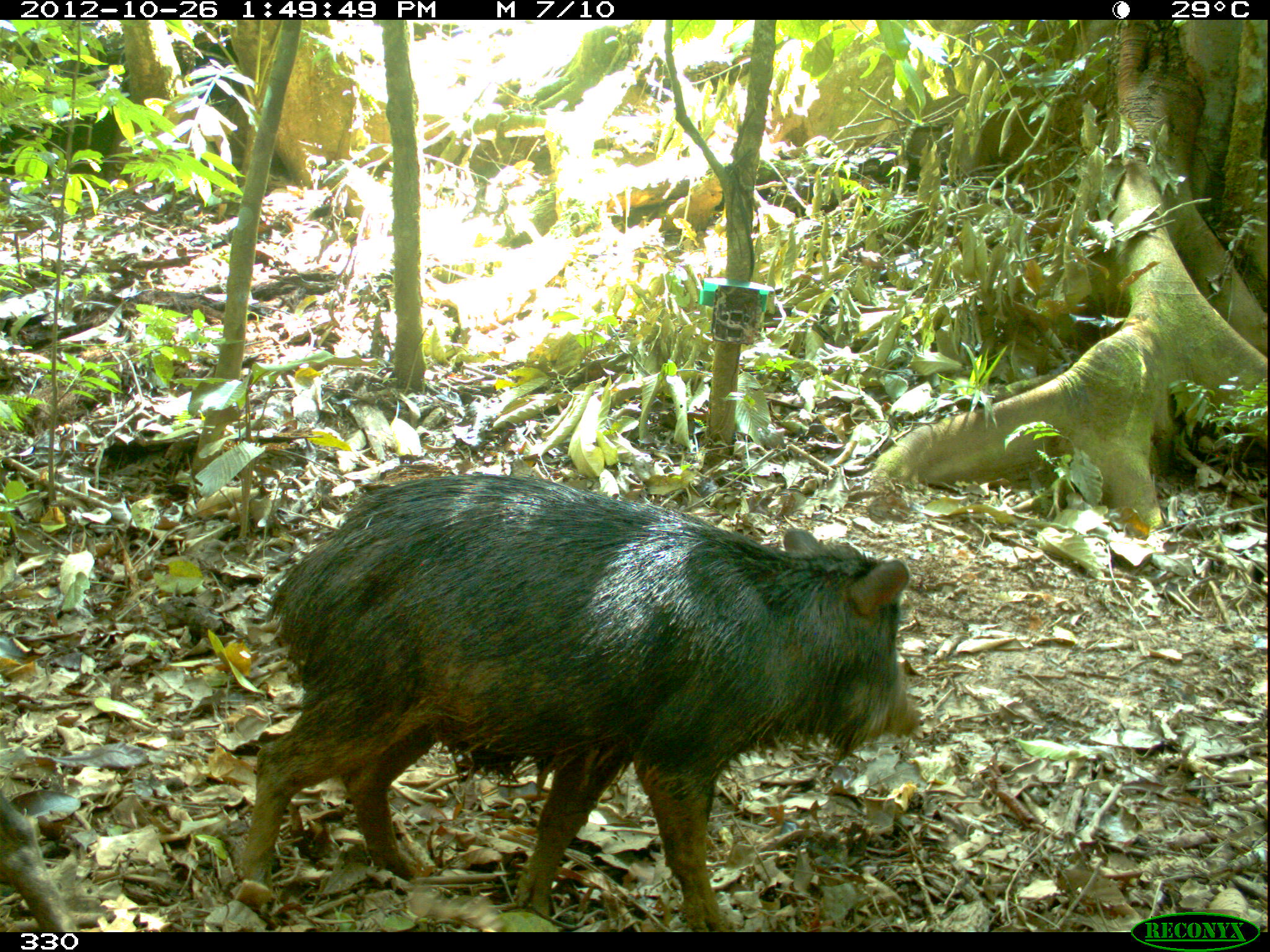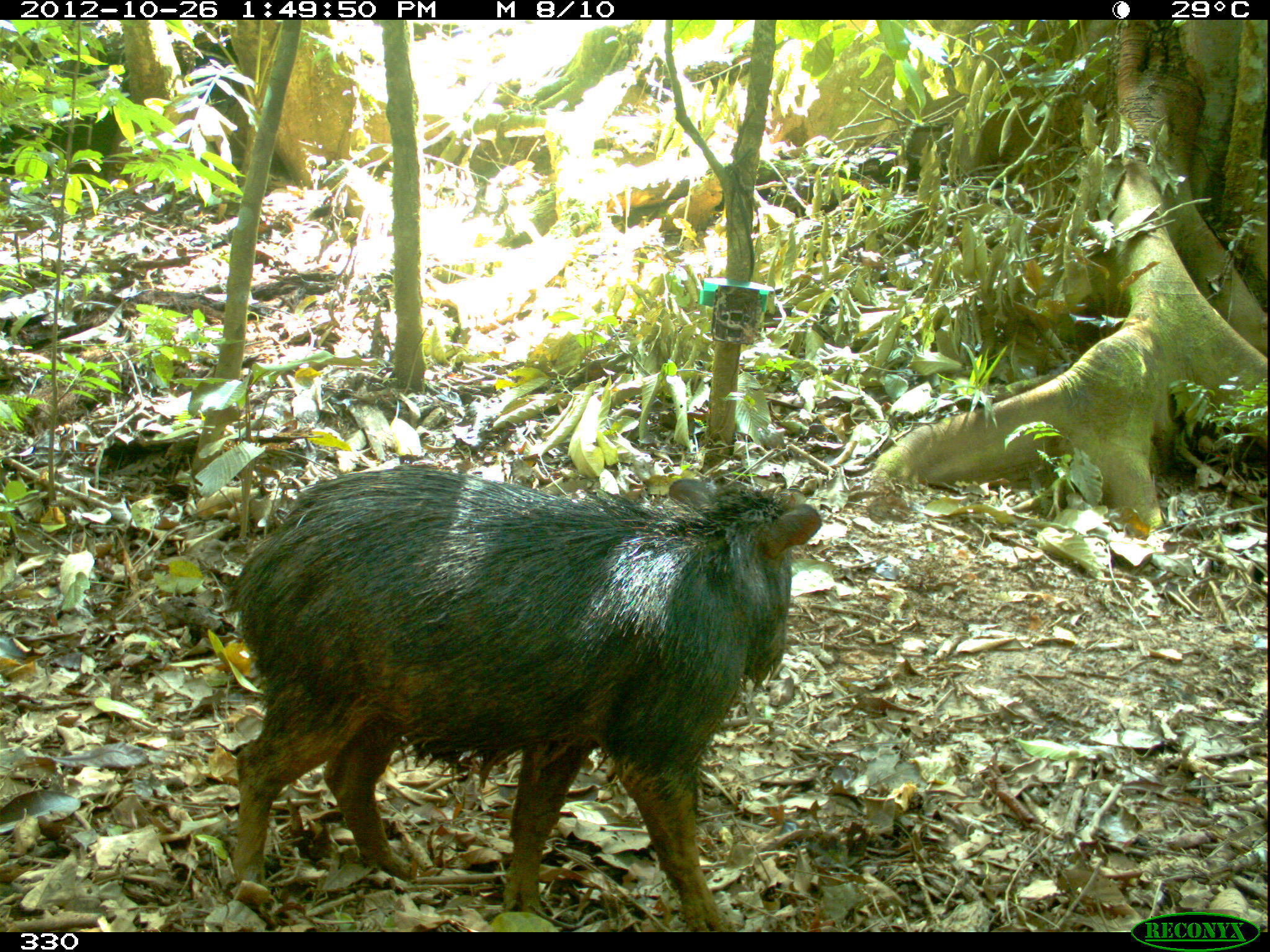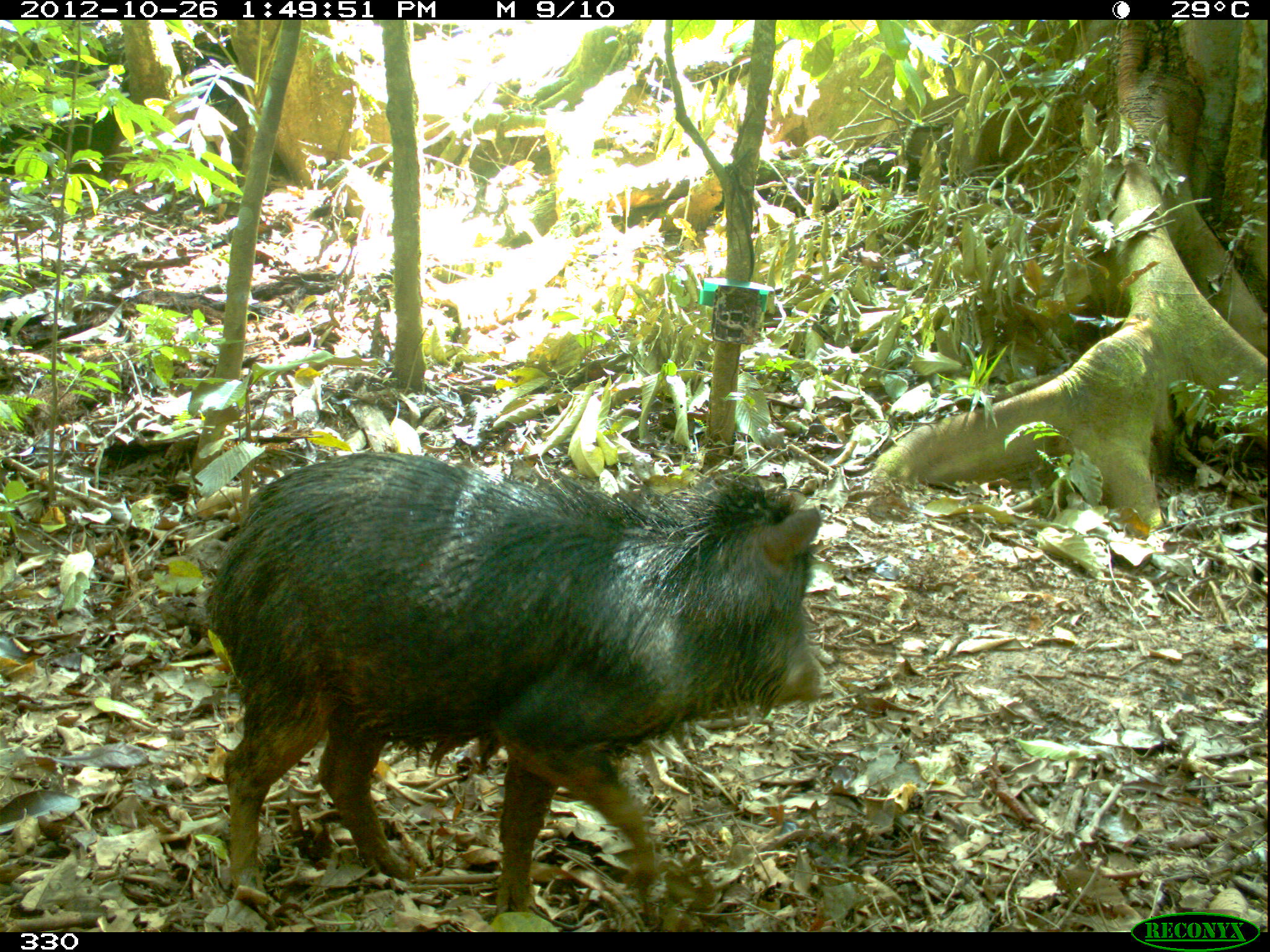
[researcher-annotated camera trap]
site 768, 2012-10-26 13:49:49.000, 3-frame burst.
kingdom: Animalia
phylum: Chordata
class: Mammalia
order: Artiodactyla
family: Tayassuidae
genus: Tayassu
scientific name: Tayassu pecari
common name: white-lipped peccary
Tayassu pecari (white-lipped peccary).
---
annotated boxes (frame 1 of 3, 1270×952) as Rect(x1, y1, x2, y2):
tayassu pecari: Rect(240, 470, 921, 932); Rect(1, 811, 77, 933)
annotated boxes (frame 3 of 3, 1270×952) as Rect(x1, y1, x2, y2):
tayassu pecari: Rect(201, 451, 821, 913)